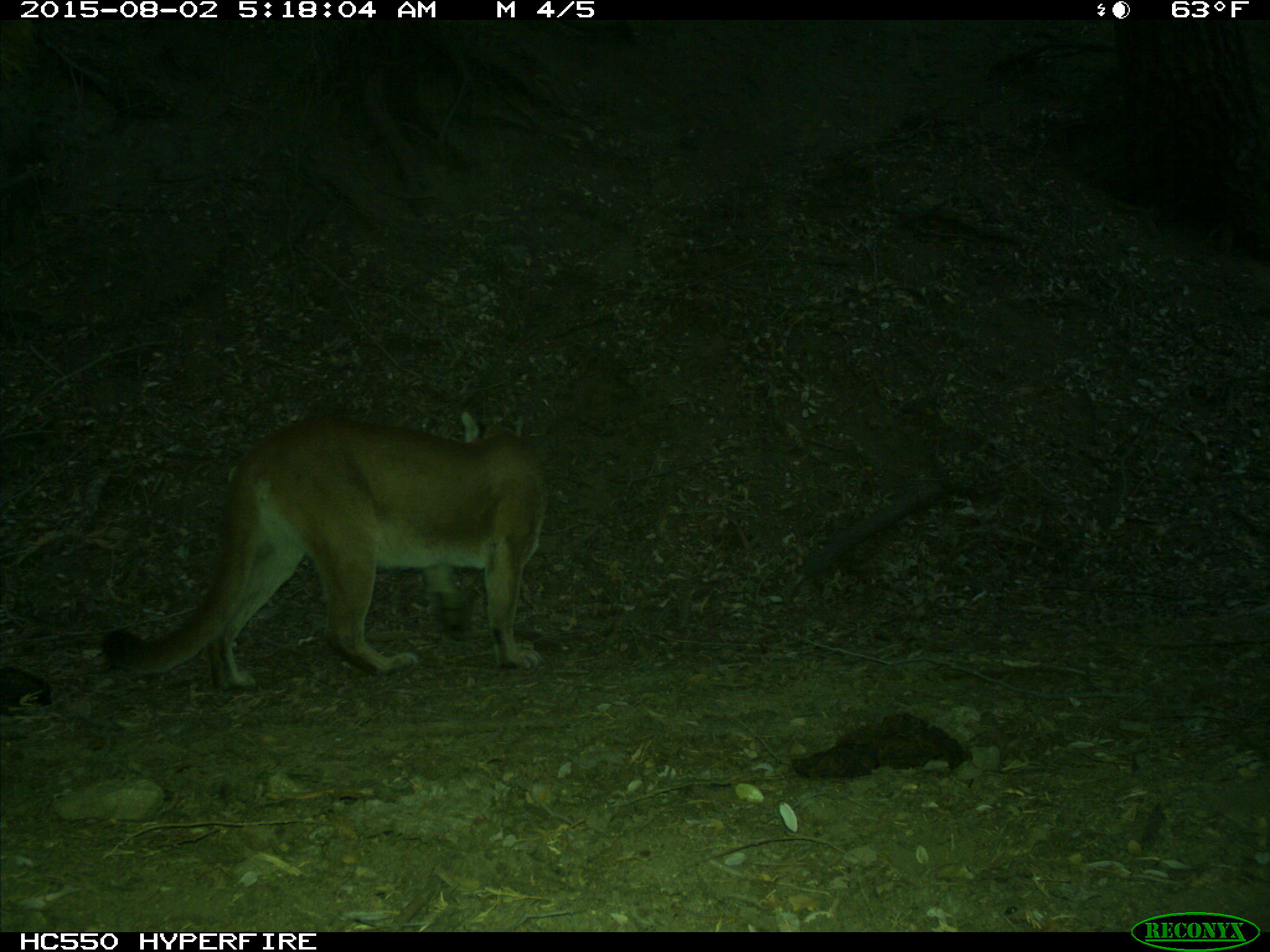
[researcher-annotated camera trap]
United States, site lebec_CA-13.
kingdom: Animalia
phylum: Chordata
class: Mammalia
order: Carnivora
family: Felidae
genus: Puma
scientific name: Puma concolor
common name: mountain lion